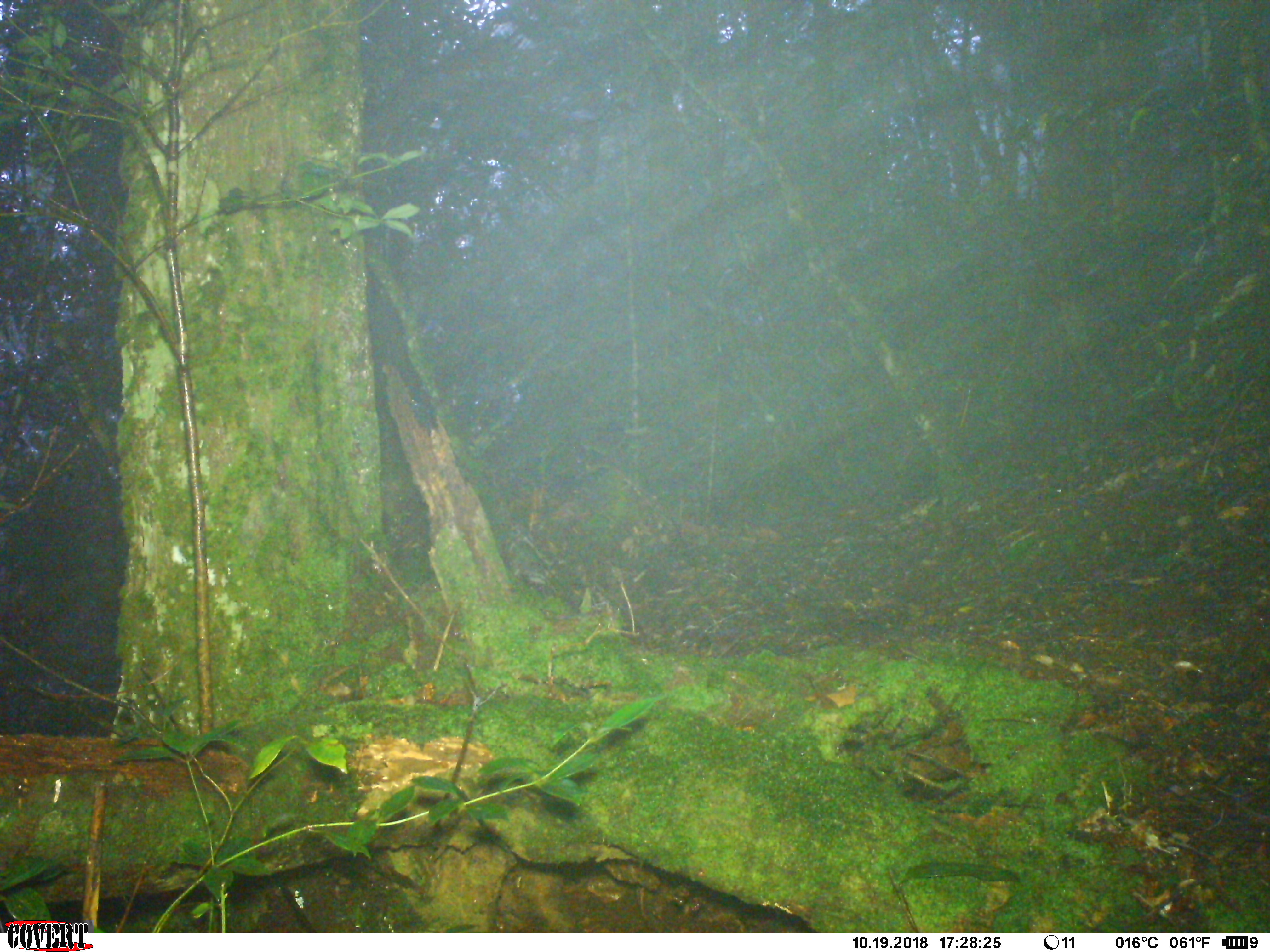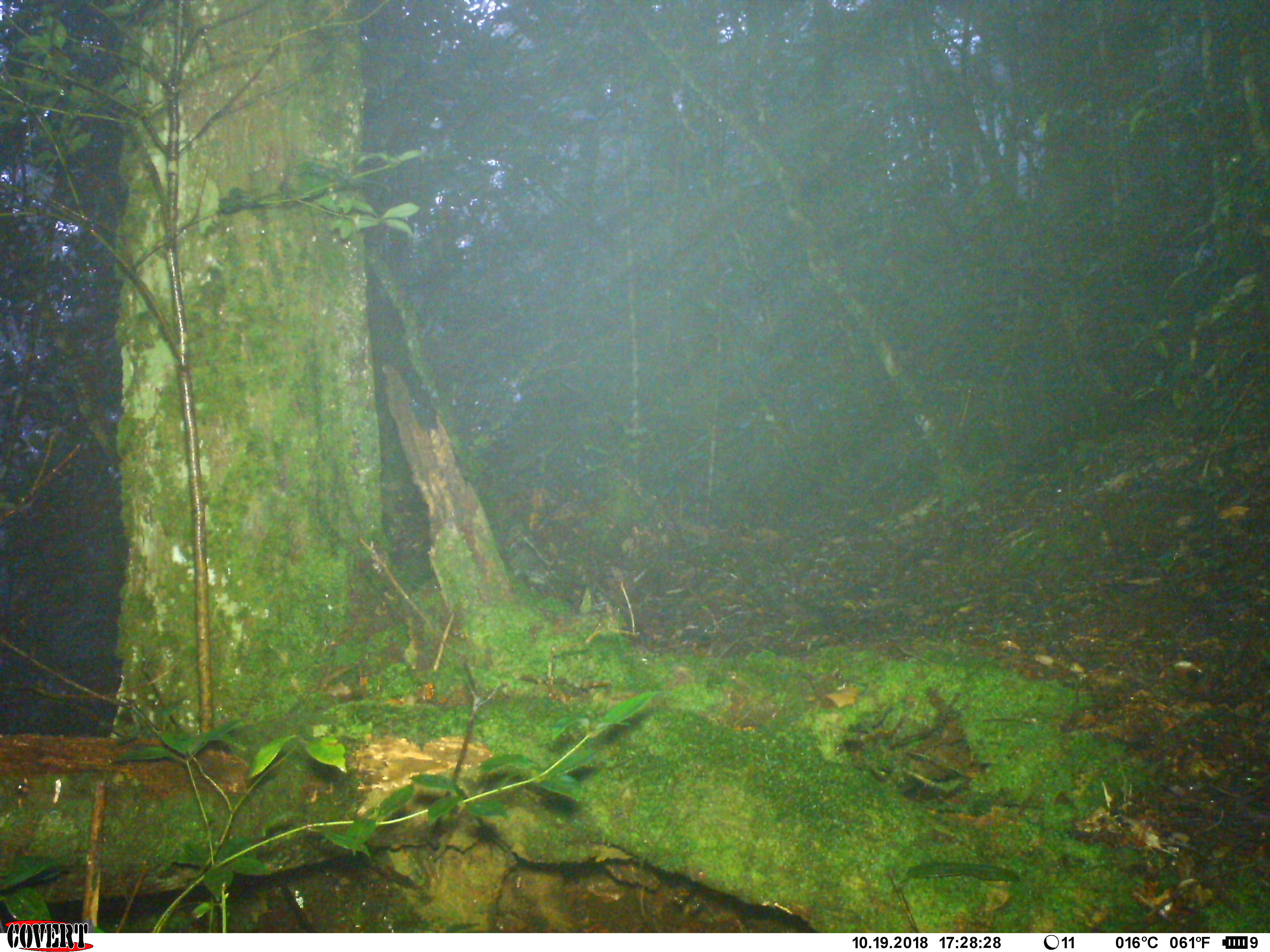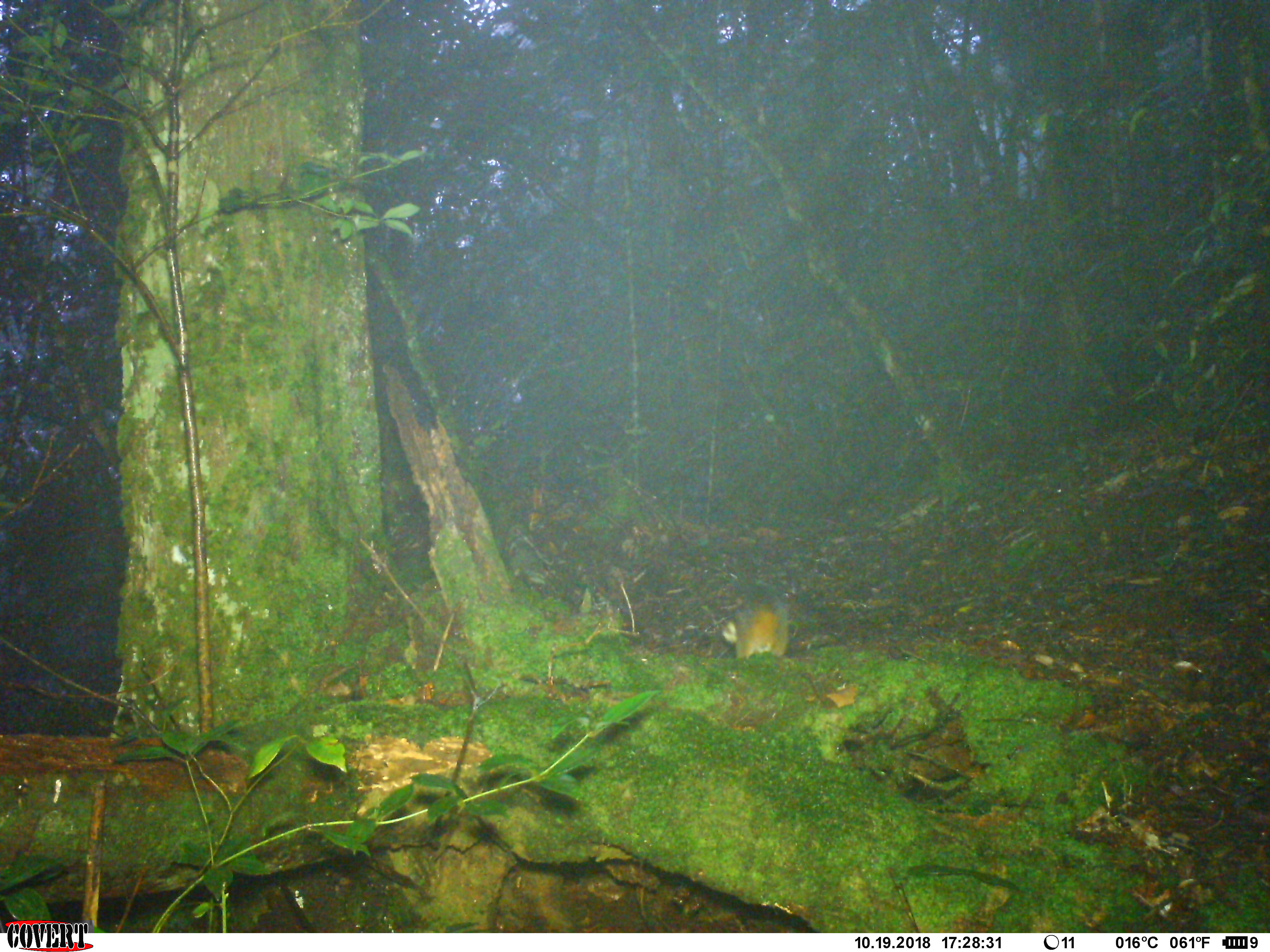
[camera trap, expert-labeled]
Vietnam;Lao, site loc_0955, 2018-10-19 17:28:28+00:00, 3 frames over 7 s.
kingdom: Animalia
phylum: Chordata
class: Mammalia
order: Rodentia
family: Sciuridae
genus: Dremomys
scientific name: Dremomys rufigenis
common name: red-cheeked squirrel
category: red cheeked squirrel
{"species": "red cheeked squirrel (red-cheeked squirrel) (Dremomys rufigenis)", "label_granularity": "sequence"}